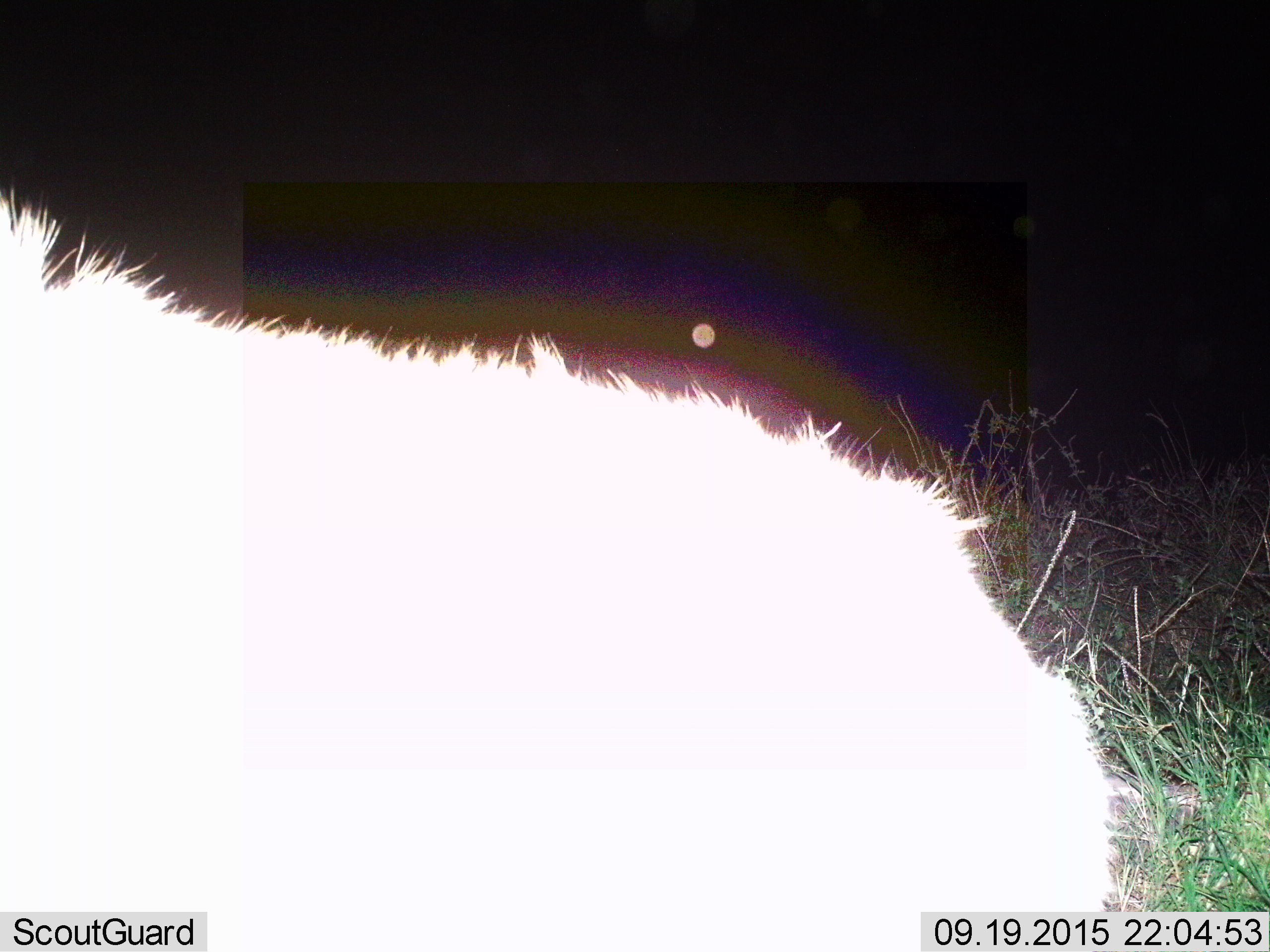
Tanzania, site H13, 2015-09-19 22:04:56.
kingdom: Animalia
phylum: Chordata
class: Mammalia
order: Carnivora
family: Hyaenidae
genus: Crocuta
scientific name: Crocuta crocuta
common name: spotted hyena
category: hyenaspotted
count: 1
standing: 83%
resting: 17%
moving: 0%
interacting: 0%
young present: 0%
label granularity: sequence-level